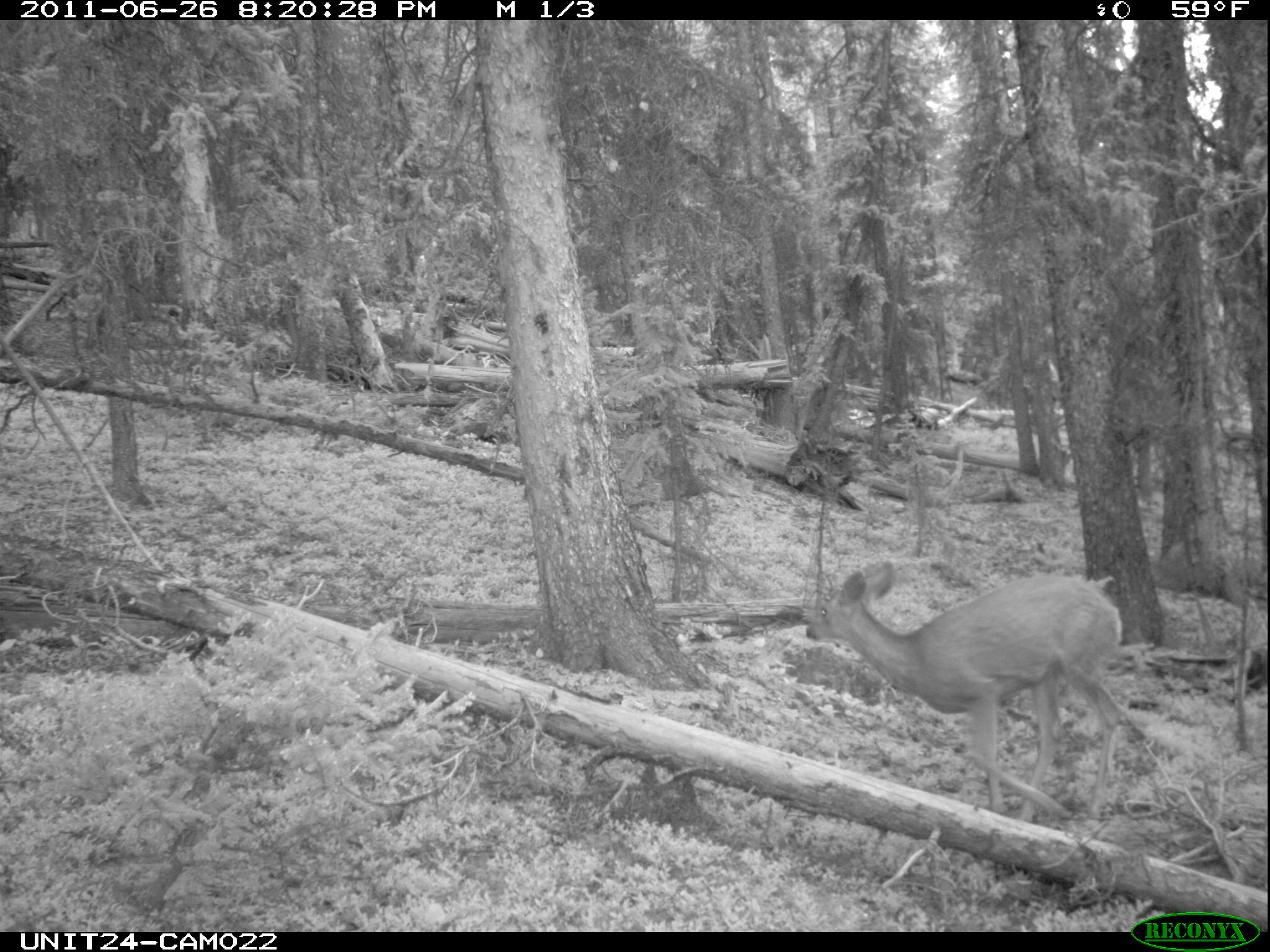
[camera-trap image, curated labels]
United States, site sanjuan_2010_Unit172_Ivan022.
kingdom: Animalia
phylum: Chordata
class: Mammalia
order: Artiodactyla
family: Cervidae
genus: Odocoileus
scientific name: Odocoileus hemionus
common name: mule deer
Odocoileus hemionus (mule deer).